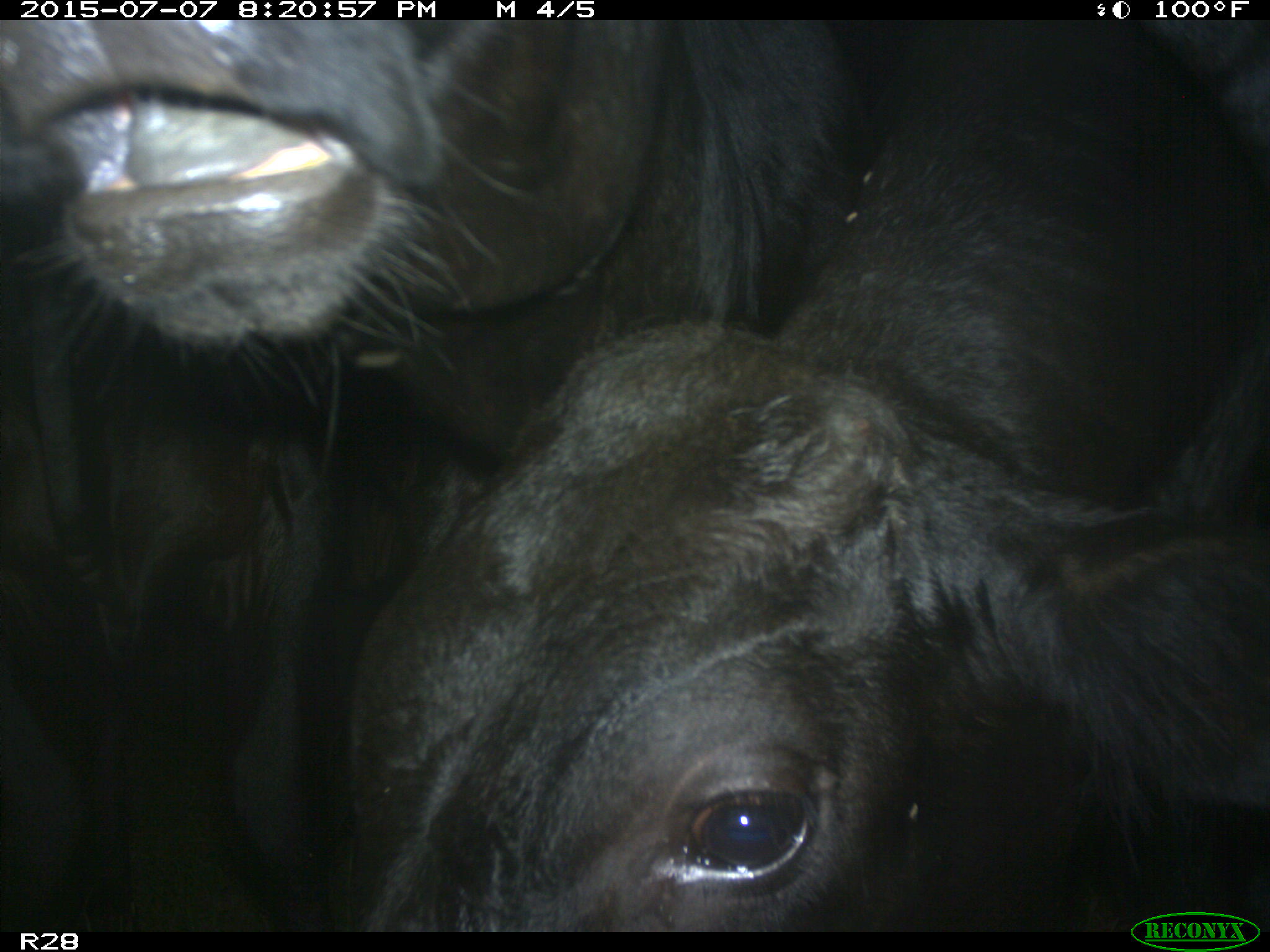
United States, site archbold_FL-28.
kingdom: Animalia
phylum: Chordata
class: Mammalia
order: Artiodactyla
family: Bovidae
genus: Bos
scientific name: Bos taurus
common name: domestic cow